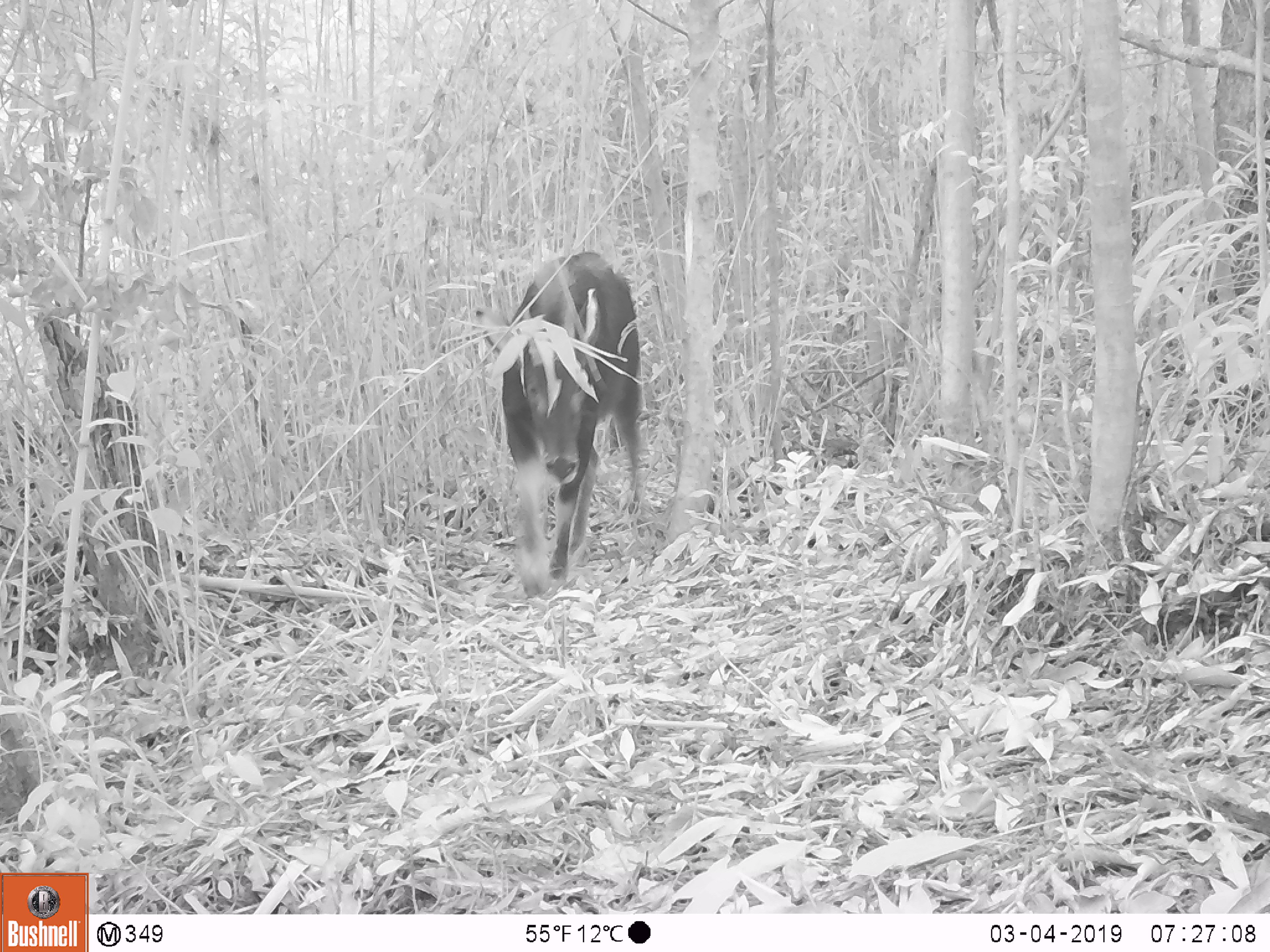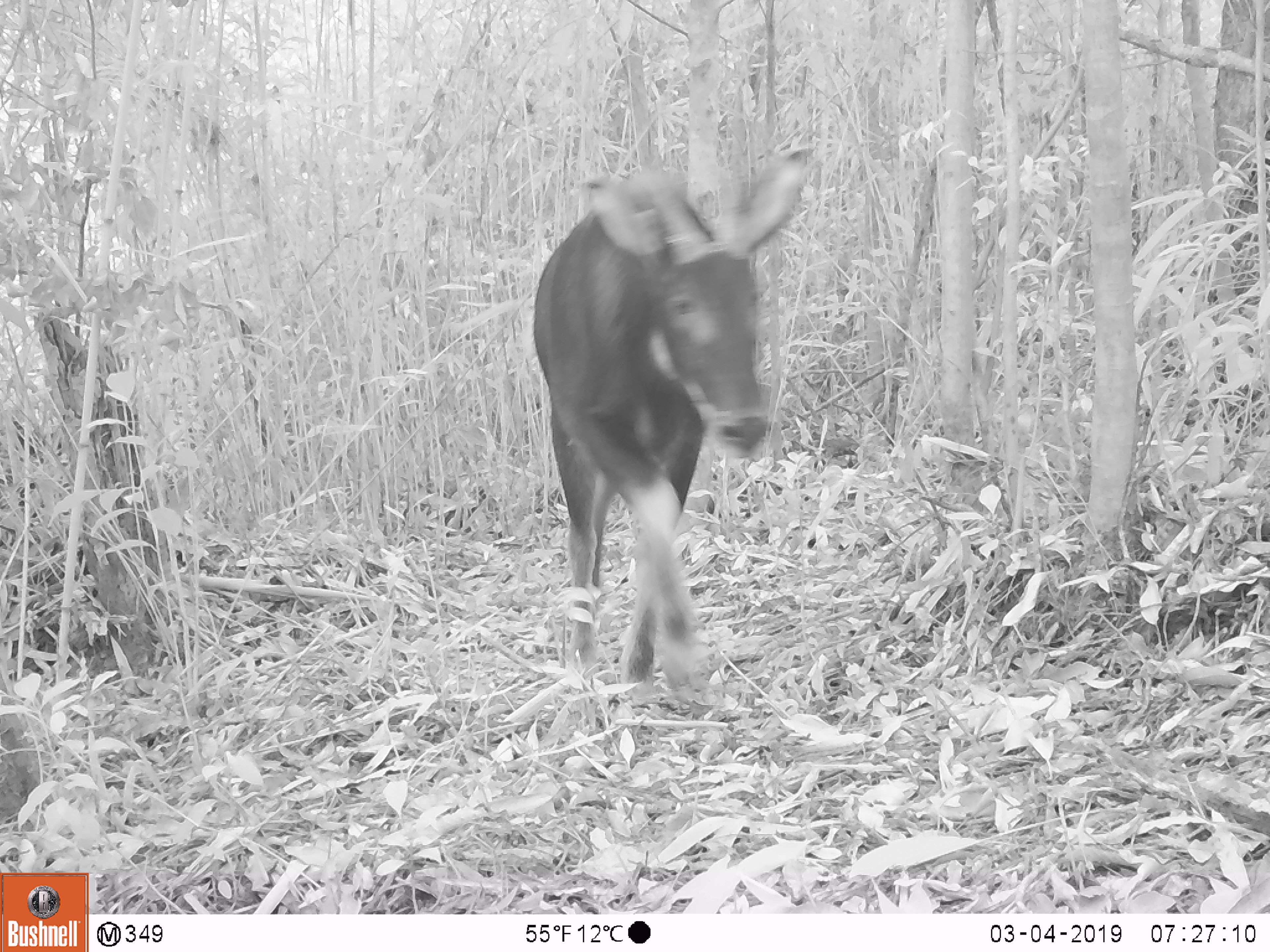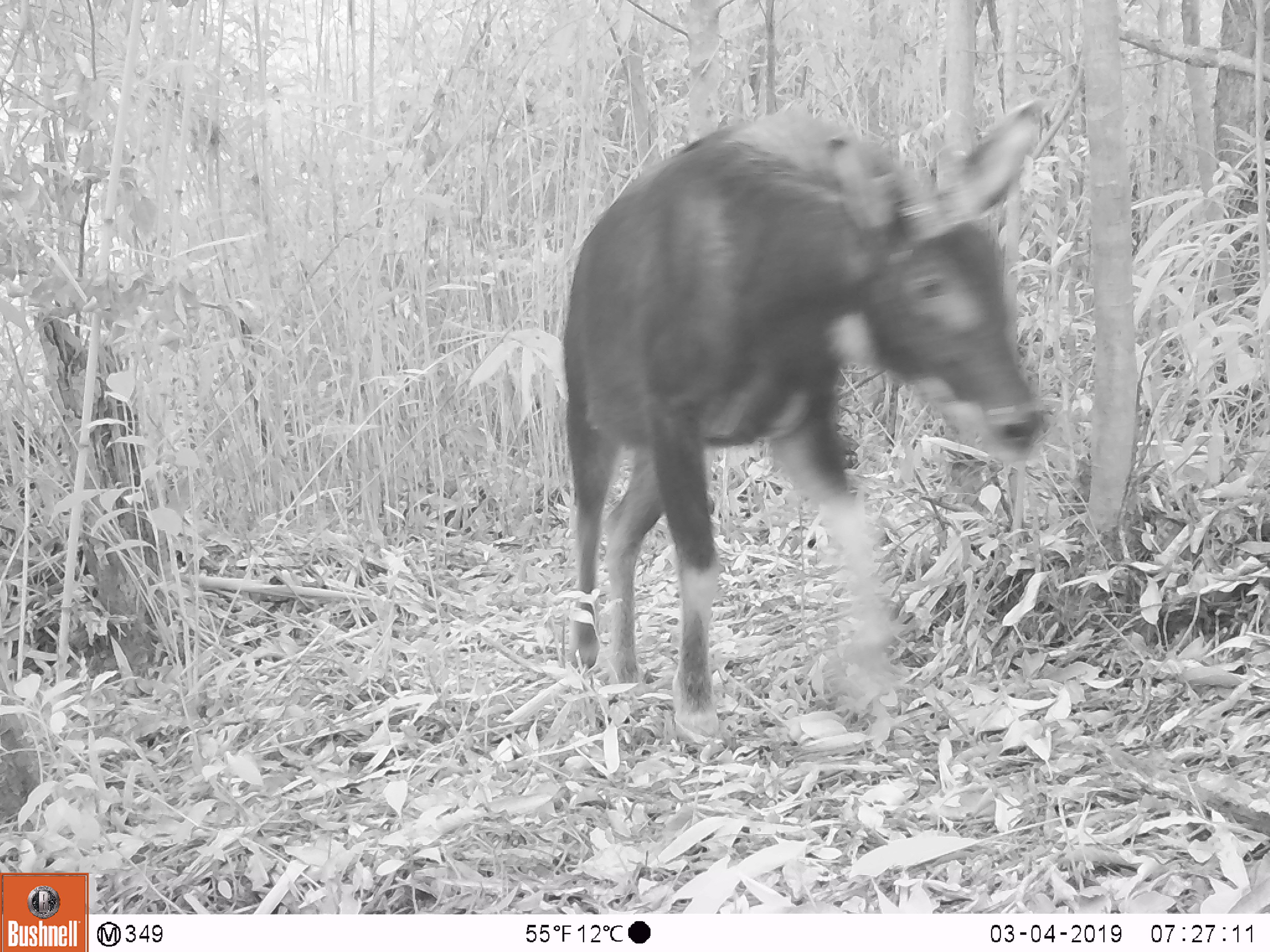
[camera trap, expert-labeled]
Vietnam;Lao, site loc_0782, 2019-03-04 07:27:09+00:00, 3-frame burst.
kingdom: Animalia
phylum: Chordata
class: Mammalia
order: Artiodactyla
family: Bovidae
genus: Capricornis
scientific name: Capricornis sumatraensis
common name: chinese serow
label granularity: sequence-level